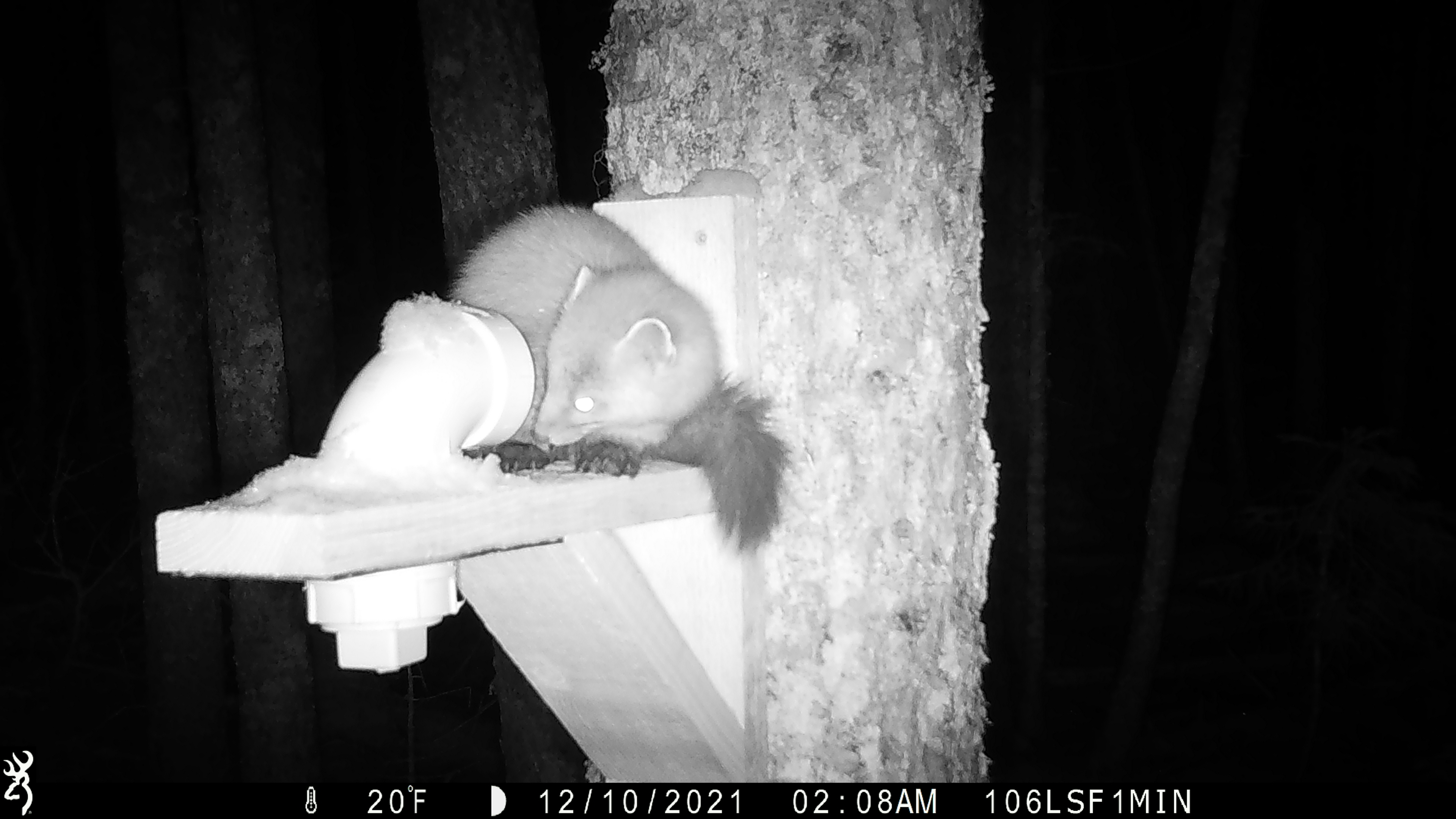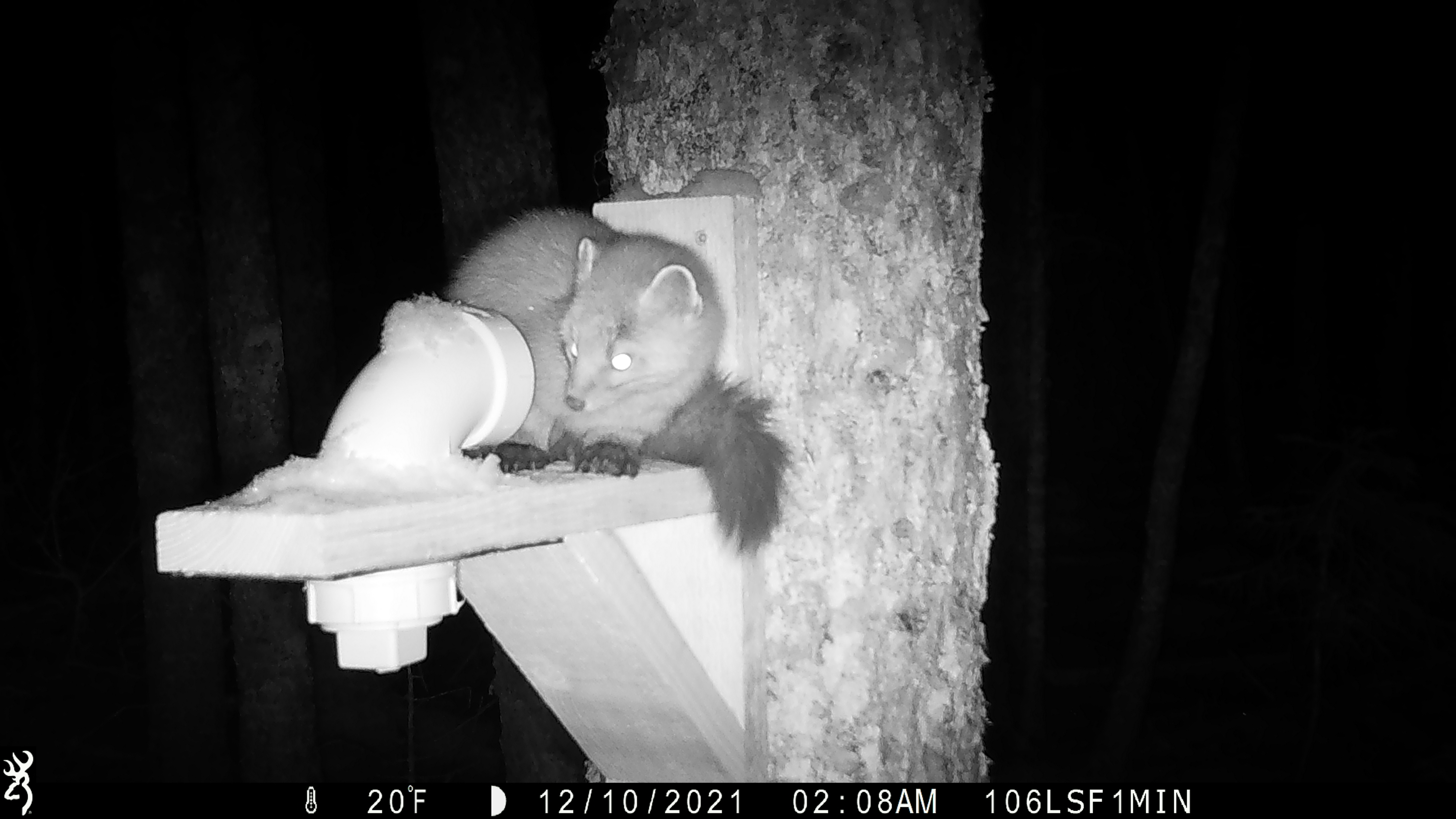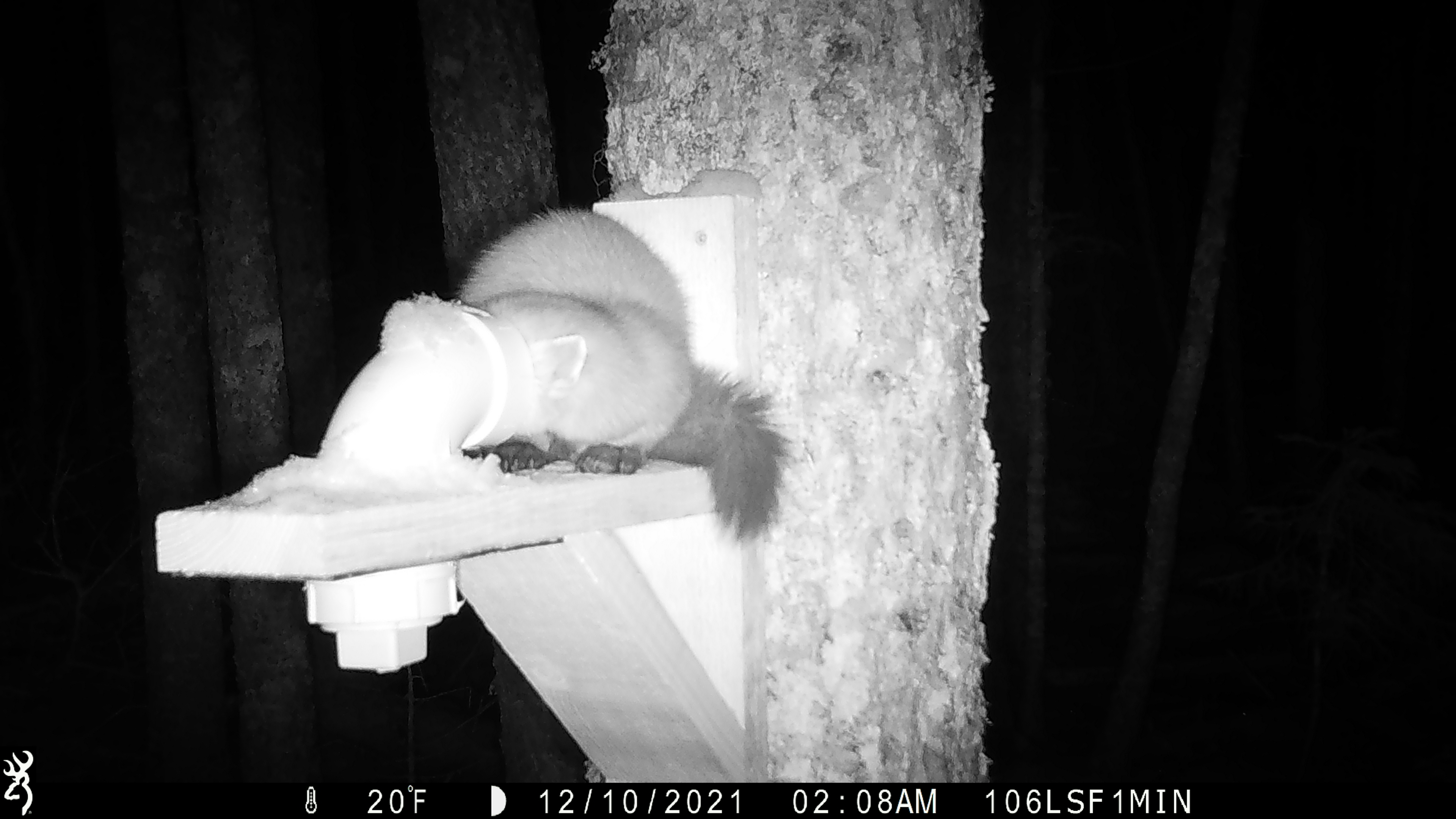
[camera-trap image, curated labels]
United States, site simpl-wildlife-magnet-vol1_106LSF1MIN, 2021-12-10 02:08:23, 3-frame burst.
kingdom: Animalia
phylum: Chordata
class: Mammalia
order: Carnivora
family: Mustelidae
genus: Martes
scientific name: Martes americana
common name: american marten